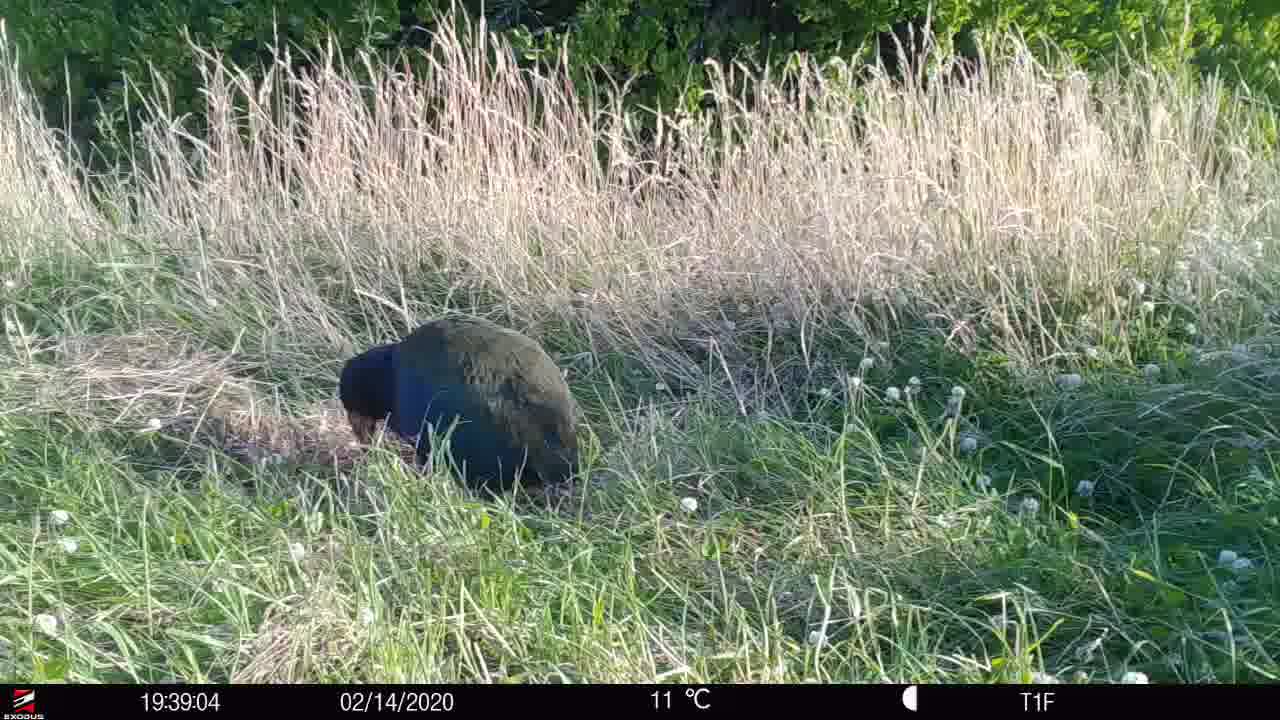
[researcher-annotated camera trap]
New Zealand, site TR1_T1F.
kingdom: Animalia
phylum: Chordata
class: Aves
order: Gruiformes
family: Rallidae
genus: Porphyrio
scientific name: Porphyrio mantelli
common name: takahe